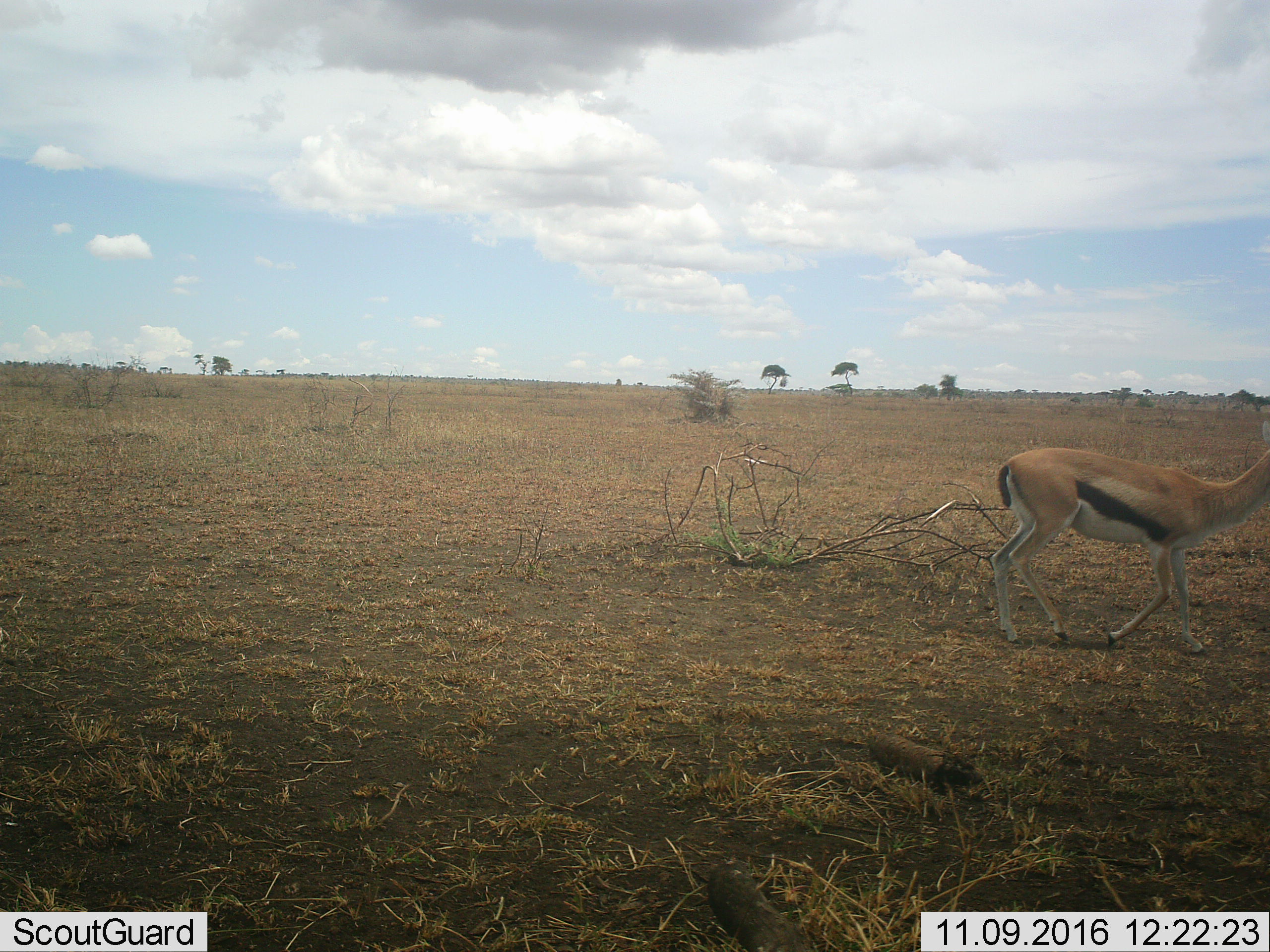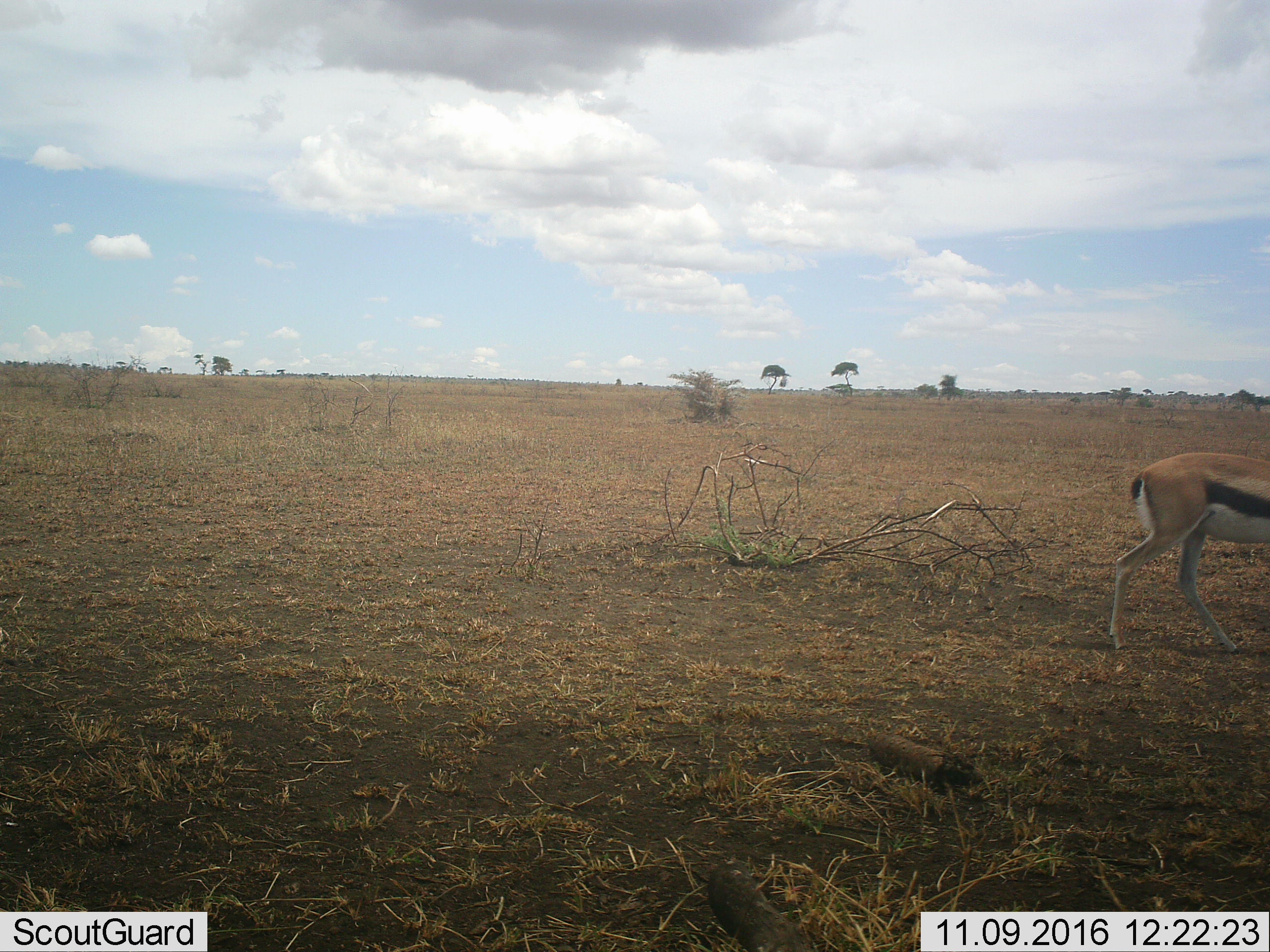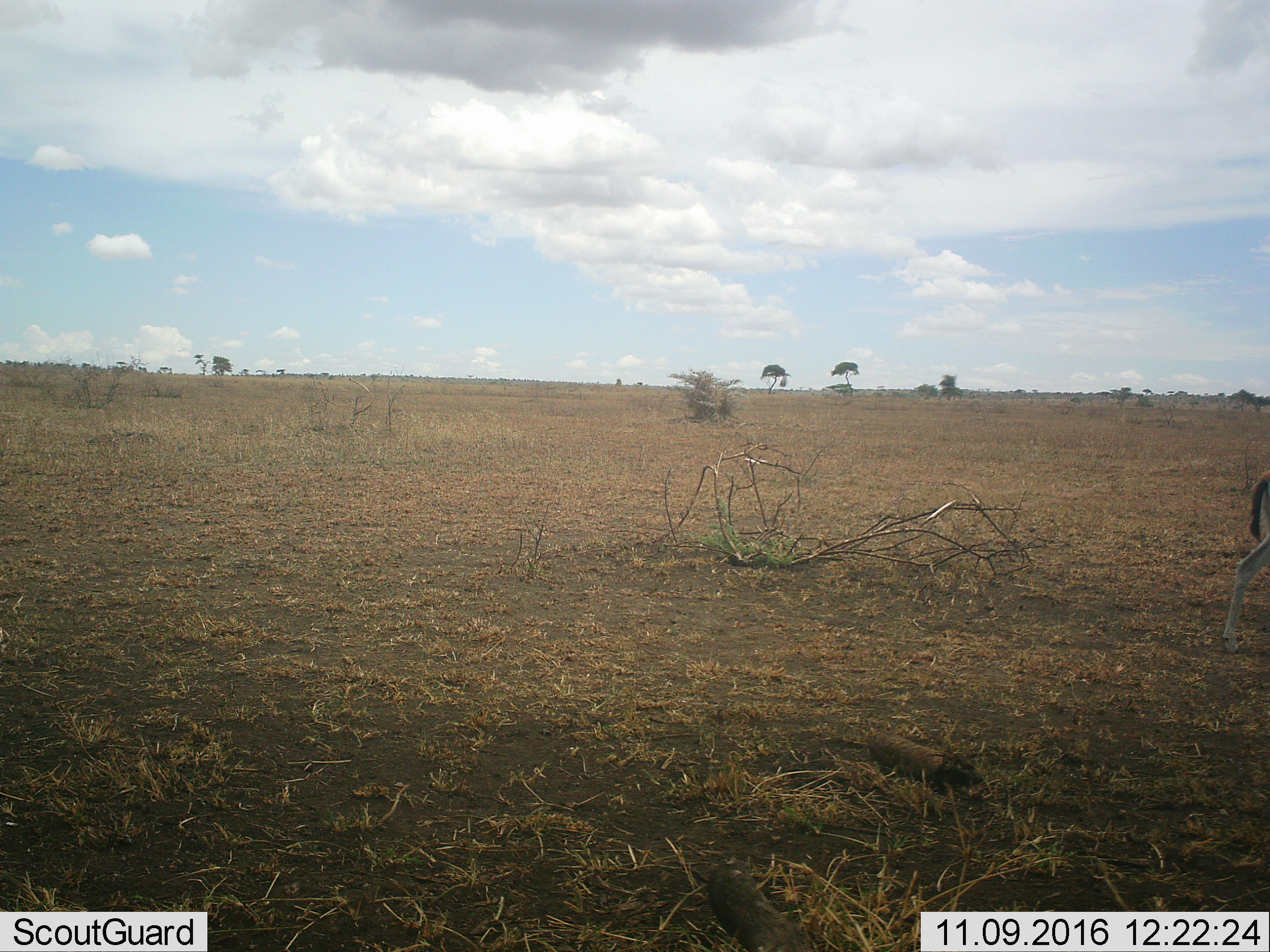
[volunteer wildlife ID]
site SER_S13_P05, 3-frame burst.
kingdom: Animalia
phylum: Chordata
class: Mammalia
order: Artiodactyla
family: Bovidae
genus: Eudorcas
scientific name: Eudorcas thomsonii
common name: thomson's gazelle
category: gazellethomsons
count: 1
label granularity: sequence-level